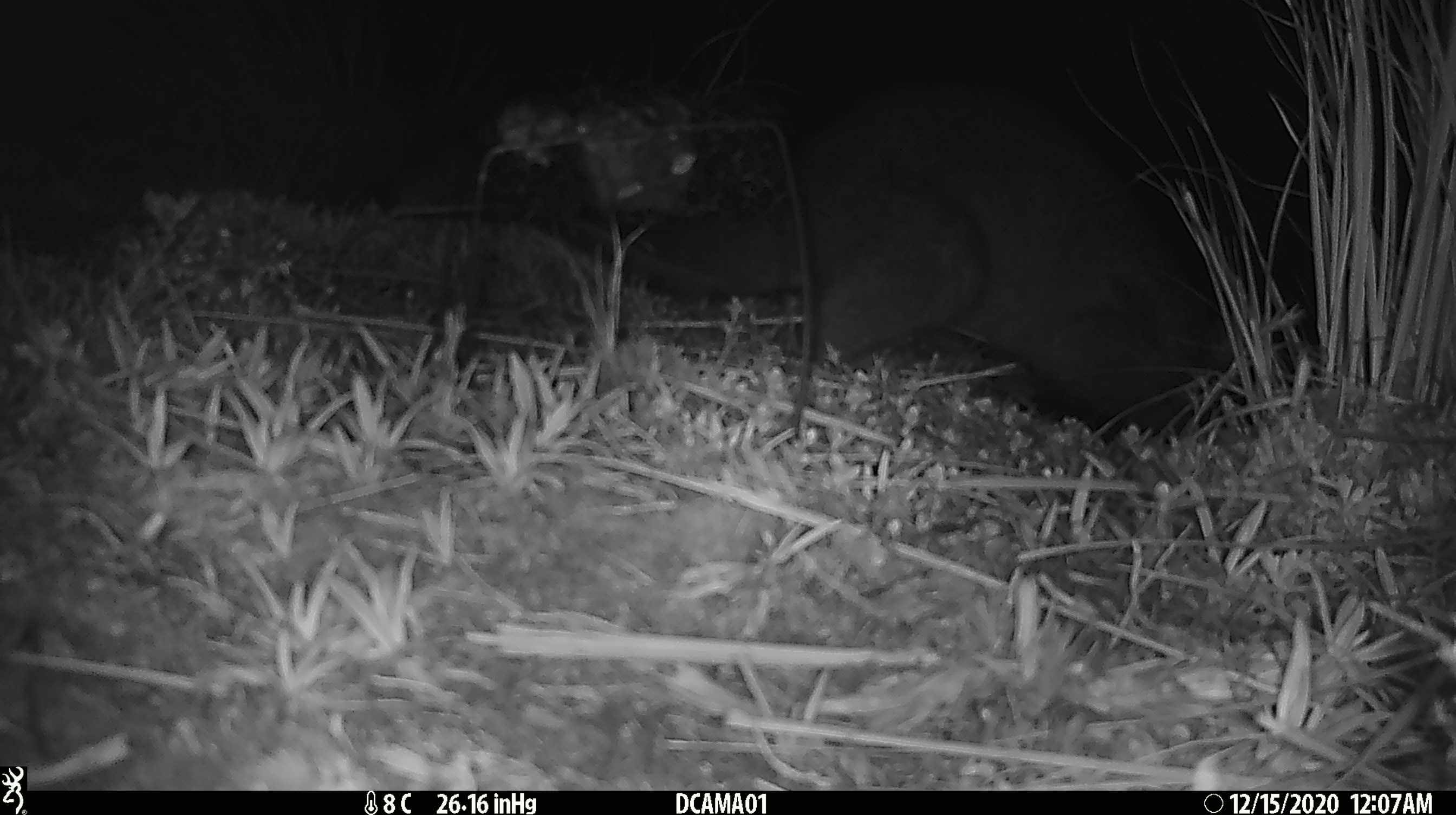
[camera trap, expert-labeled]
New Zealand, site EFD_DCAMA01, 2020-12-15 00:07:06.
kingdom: Animalia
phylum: Chordata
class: Mammalia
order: Diprotodontia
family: Phalangeridae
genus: Trichosurus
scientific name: Trichosurus vulpecula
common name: common brushtail possum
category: possum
Possum (common brushtail possum) (Trichosurus vulpecula).